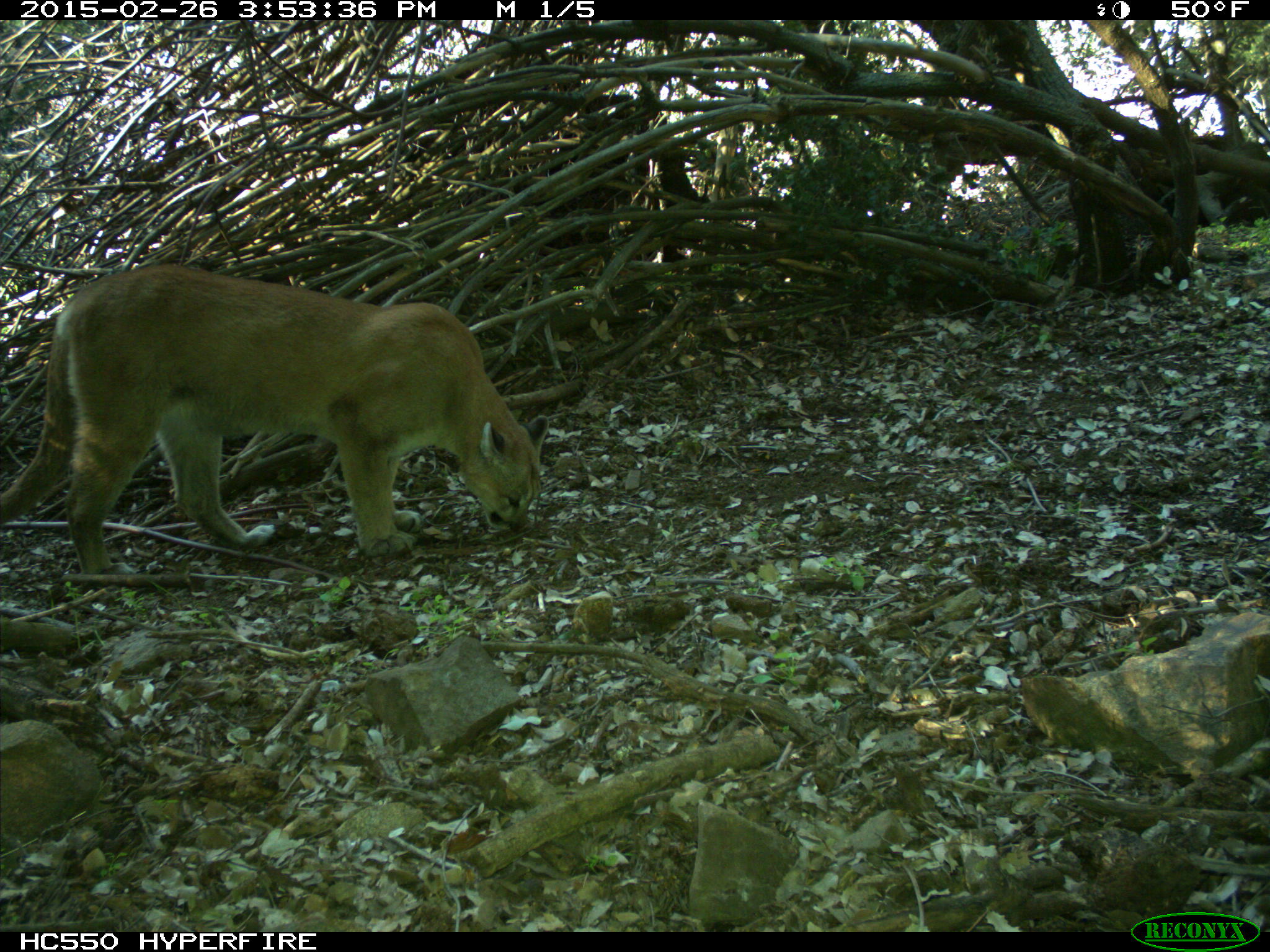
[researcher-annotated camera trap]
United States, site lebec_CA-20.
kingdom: Animalia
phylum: Chordata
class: Mammalia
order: Carnivora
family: Felidae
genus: Puma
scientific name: Puma concolor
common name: mountain lion